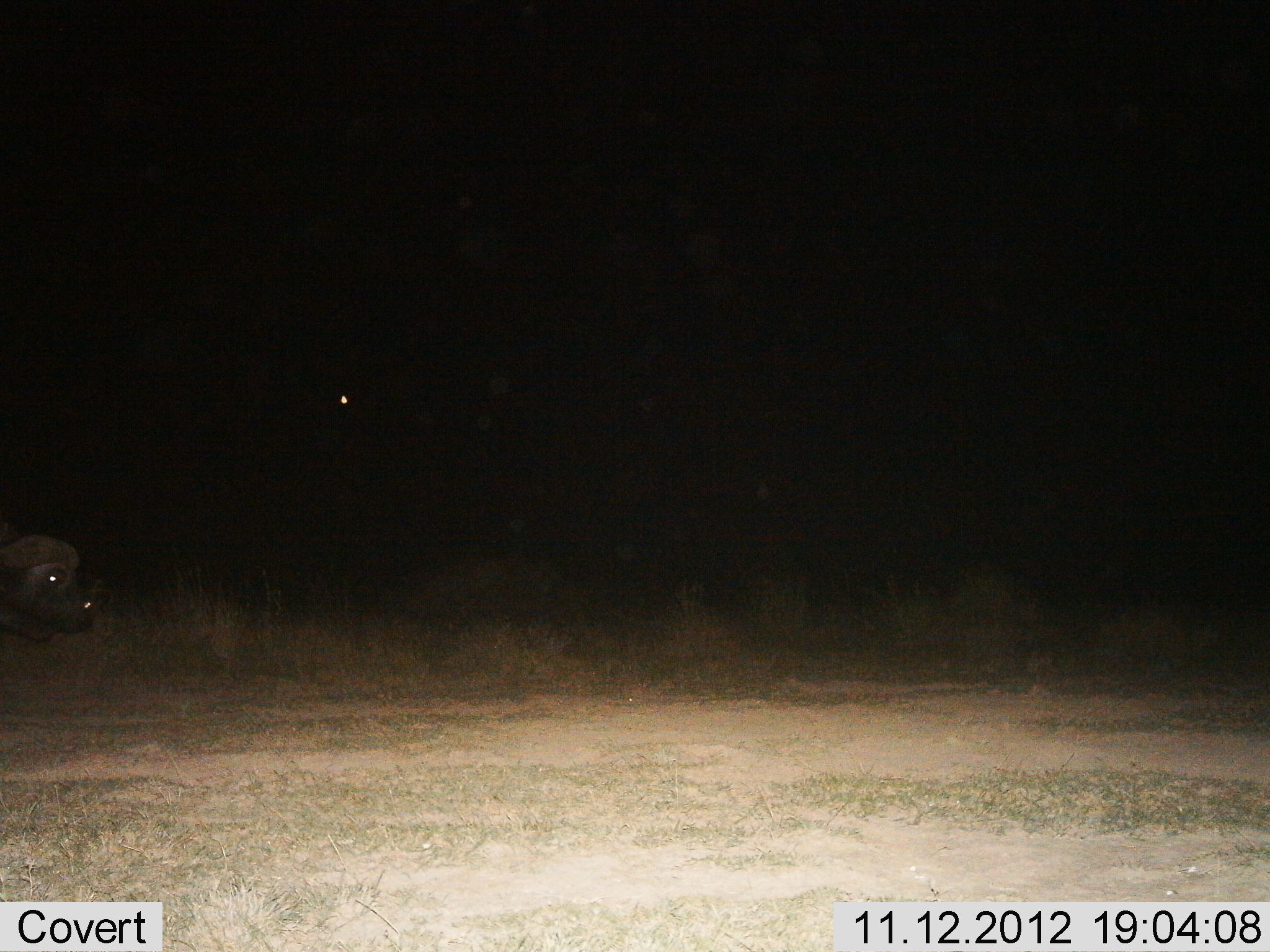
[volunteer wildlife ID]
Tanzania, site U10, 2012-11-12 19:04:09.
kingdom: Animalia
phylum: Chordata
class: Mammalia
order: Artiodactyla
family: Bovidae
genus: Syncerus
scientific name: Syncerus caffer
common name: cape buffalo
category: buffalo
Buffalo (cape buffalo) (Syncerus caffer), count 1. Behavior (volunteer vote fractions): standing 10%, resting 0%, moving 90%, interacting 0%. Young present (vote fraction): 0%. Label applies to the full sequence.